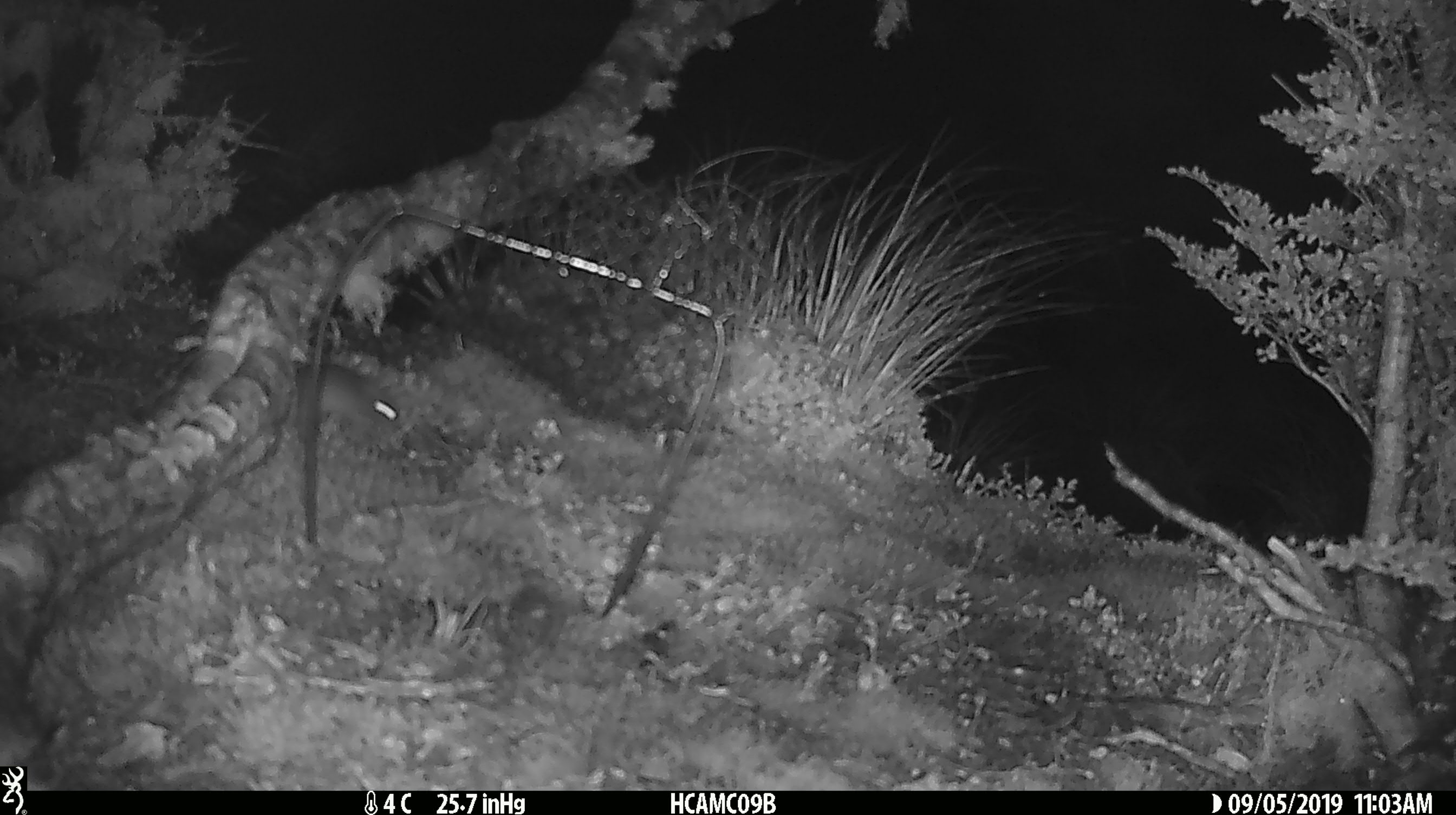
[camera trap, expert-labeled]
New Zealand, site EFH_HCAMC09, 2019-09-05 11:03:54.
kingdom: Animalia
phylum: Chordata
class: Mammalia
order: Rodentia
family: Muridae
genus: Mus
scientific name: Mus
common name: mouse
Mouse (Mus).